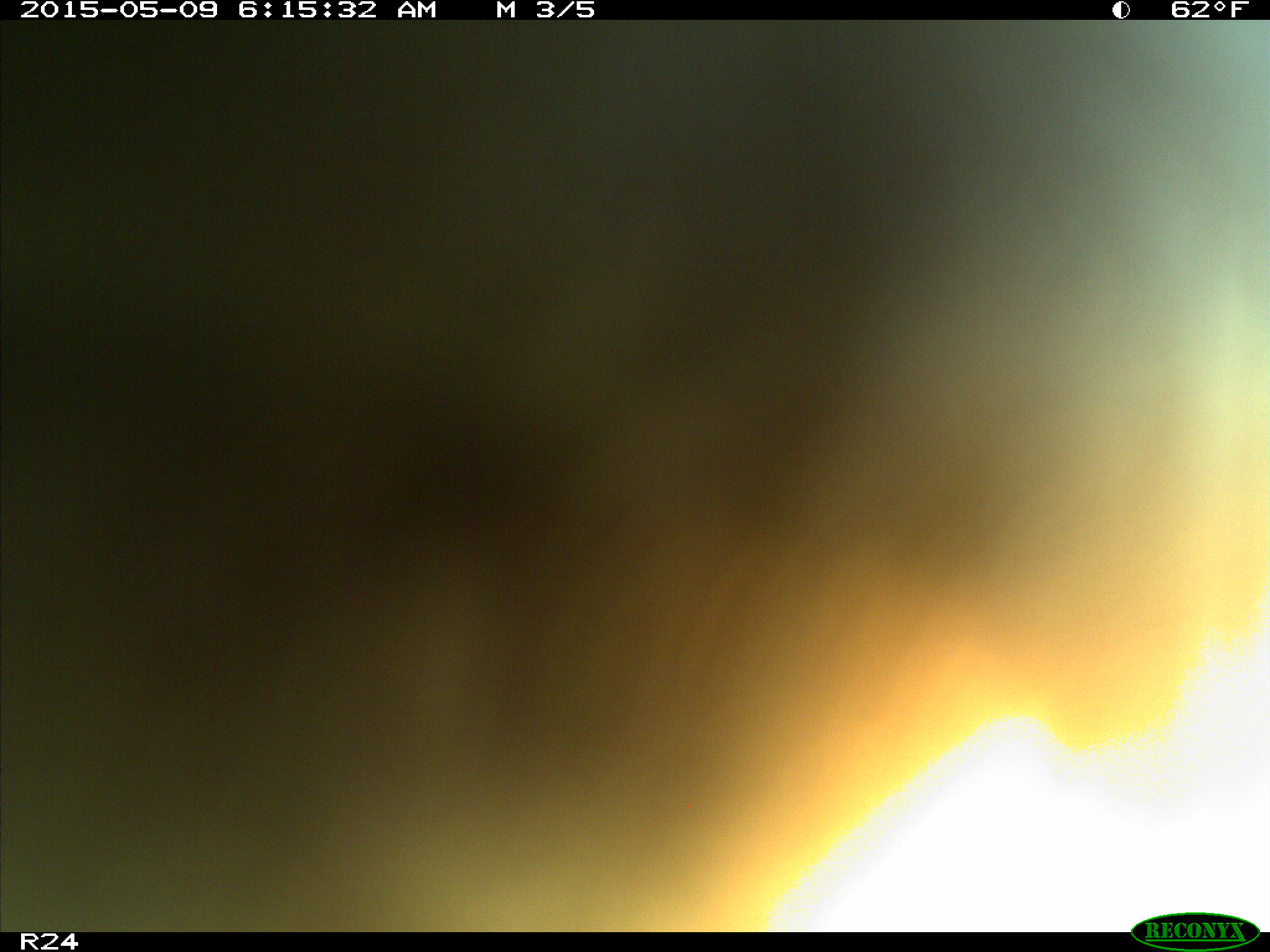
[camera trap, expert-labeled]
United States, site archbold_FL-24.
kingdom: Animalia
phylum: Chordata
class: Mammalia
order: Artiodactyla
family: Bovidae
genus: Bos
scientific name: Bos taurus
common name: domestic cow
Bos taurus (domestic cow).